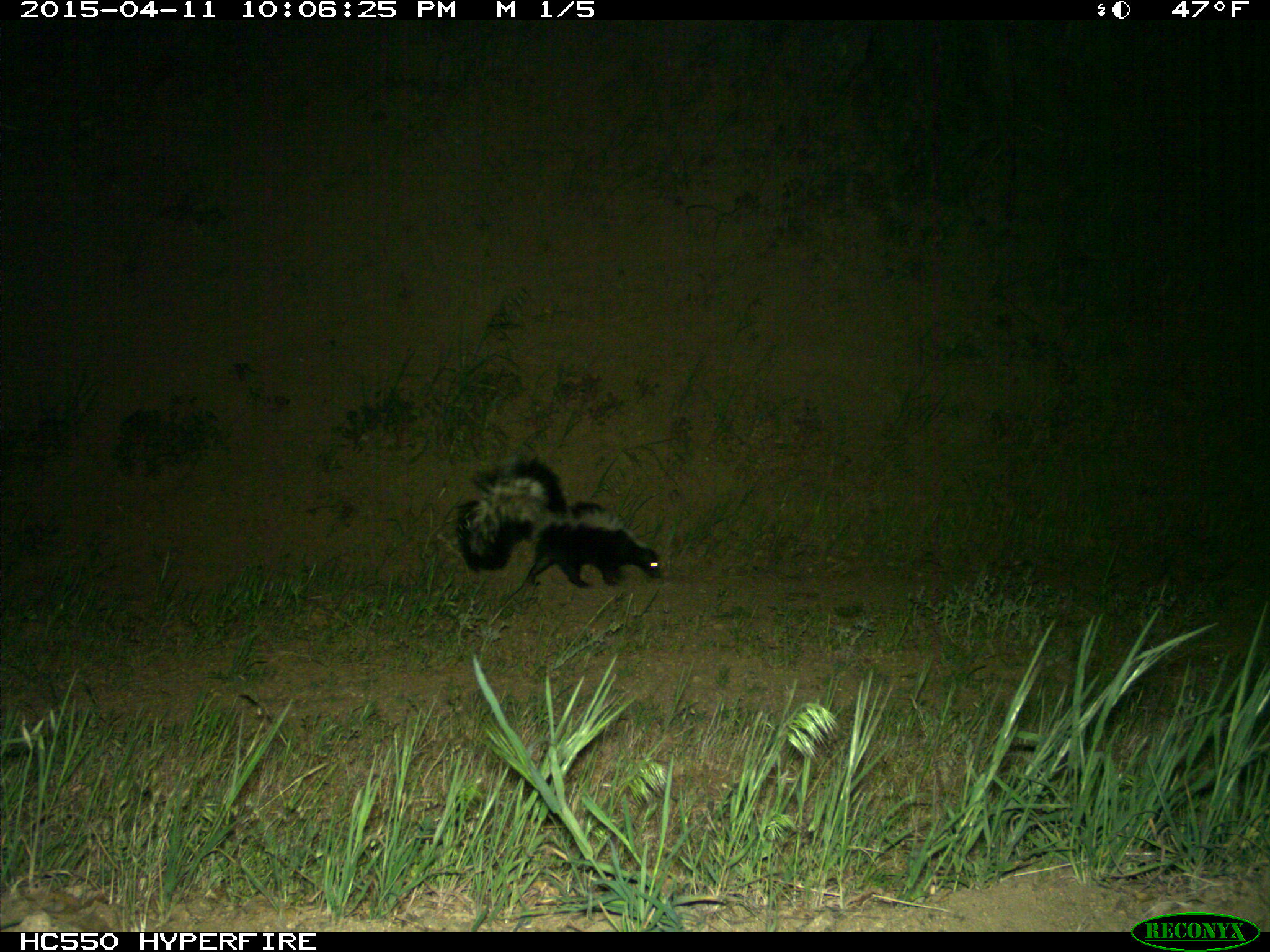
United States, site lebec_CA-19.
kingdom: Animalia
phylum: Chordata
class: Mammalia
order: Carnivora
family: Mephitidae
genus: Mephitis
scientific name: Mephitis mephitis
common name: striped skunk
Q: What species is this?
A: Mephitis mephitis (striped skunk).